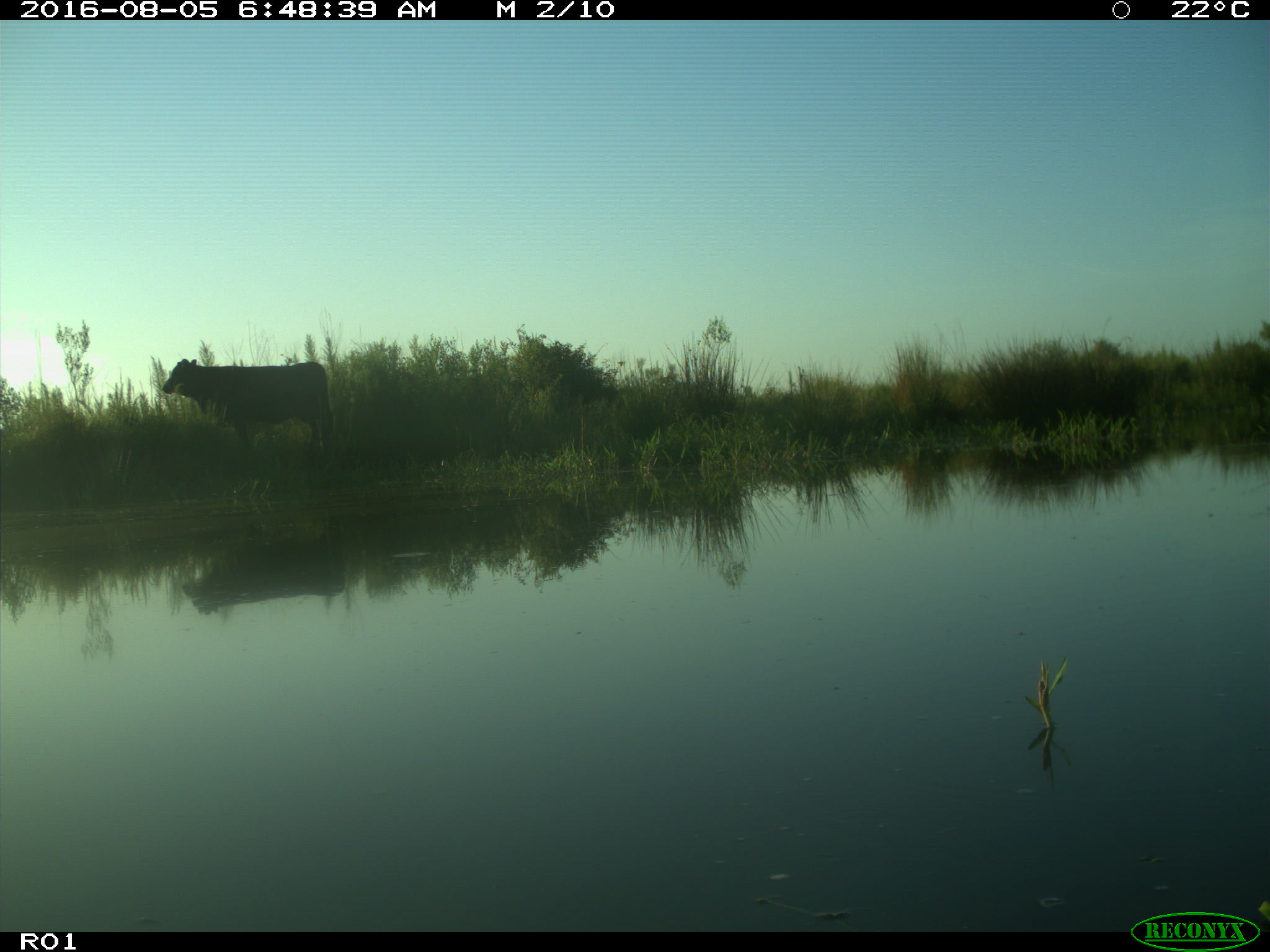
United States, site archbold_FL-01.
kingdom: Animalia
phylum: Chordata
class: Mammalia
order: Artiodactyla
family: Bovidae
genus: Bos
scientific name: Bos taurus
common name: domestic cow